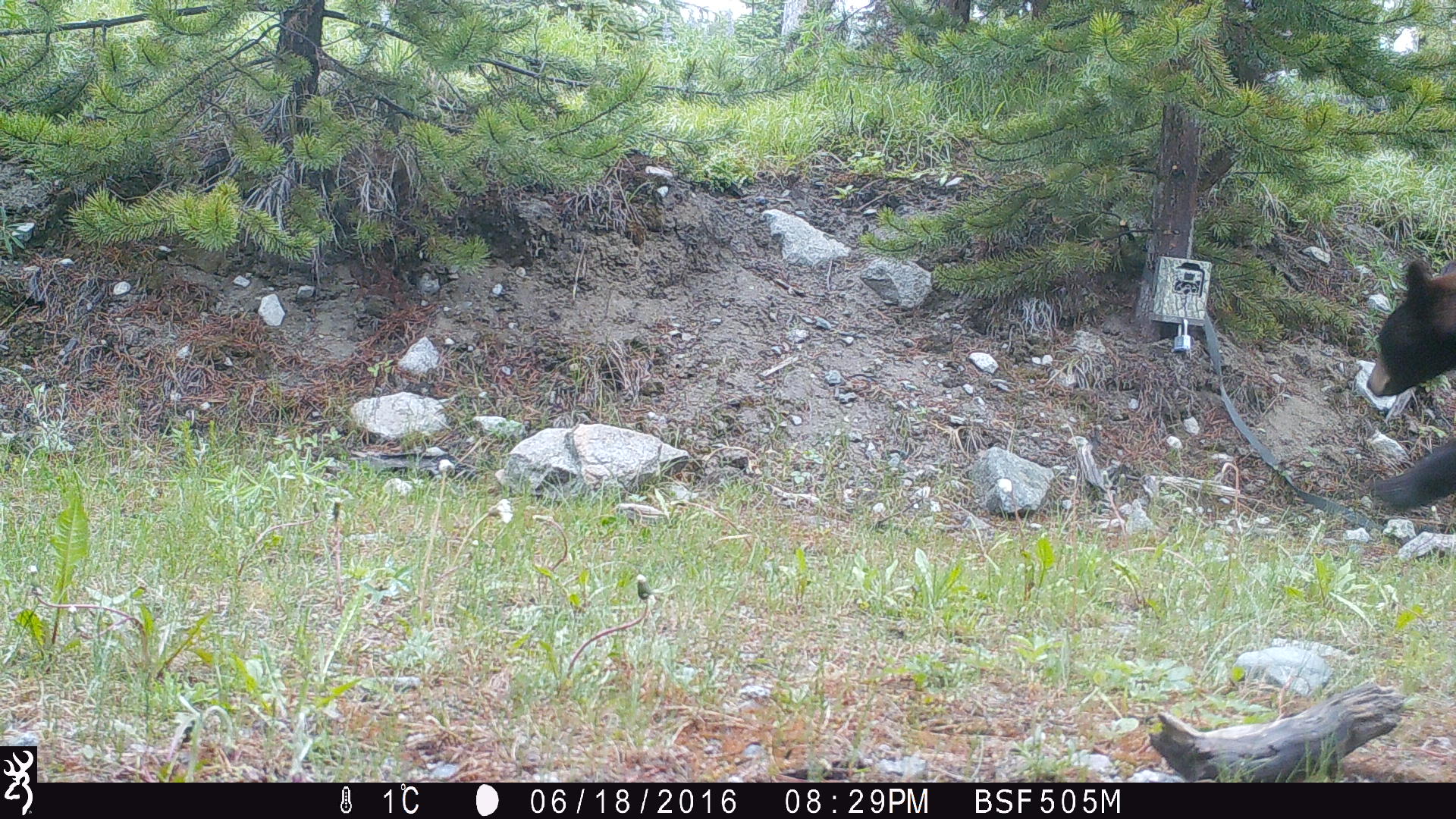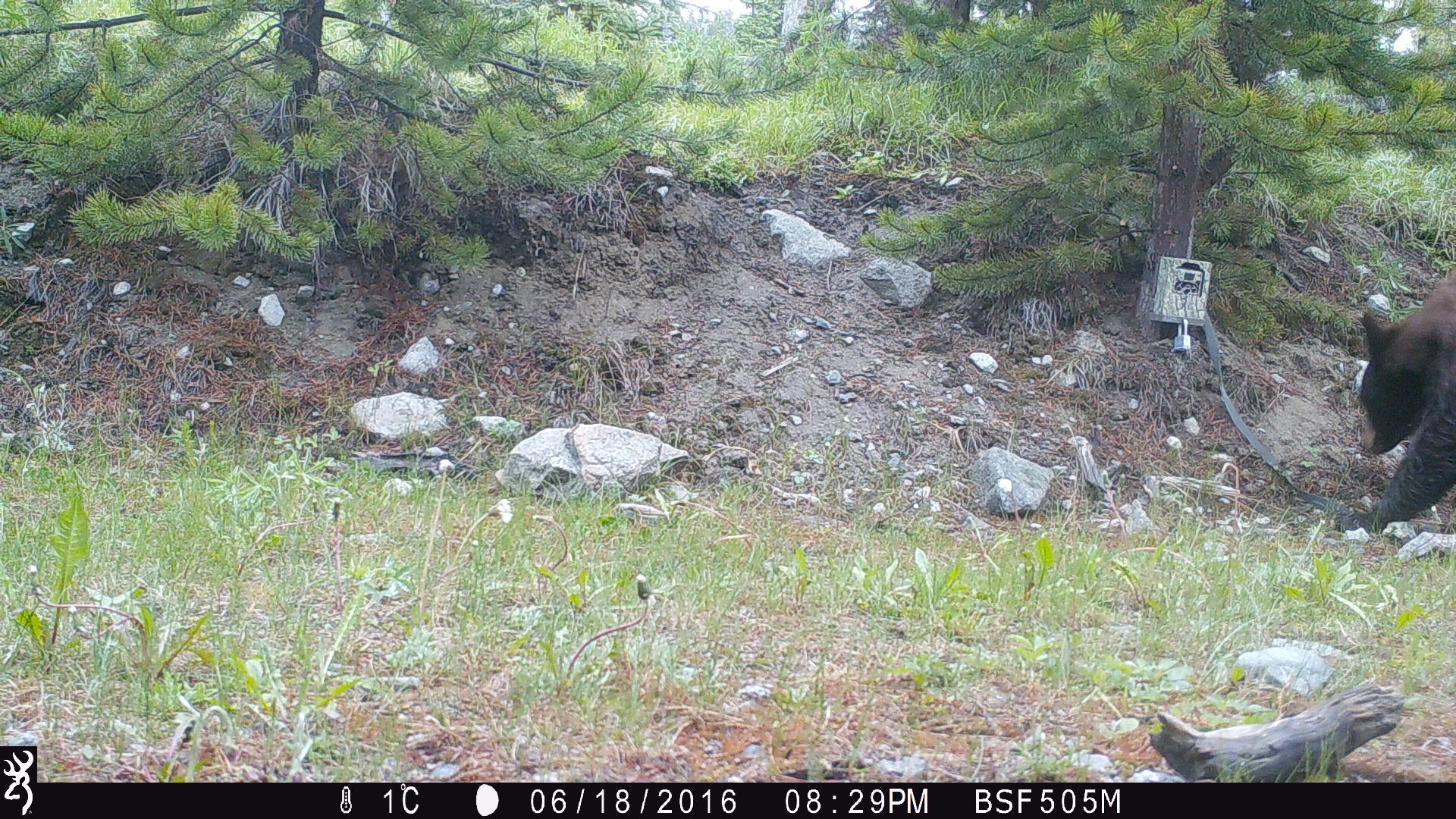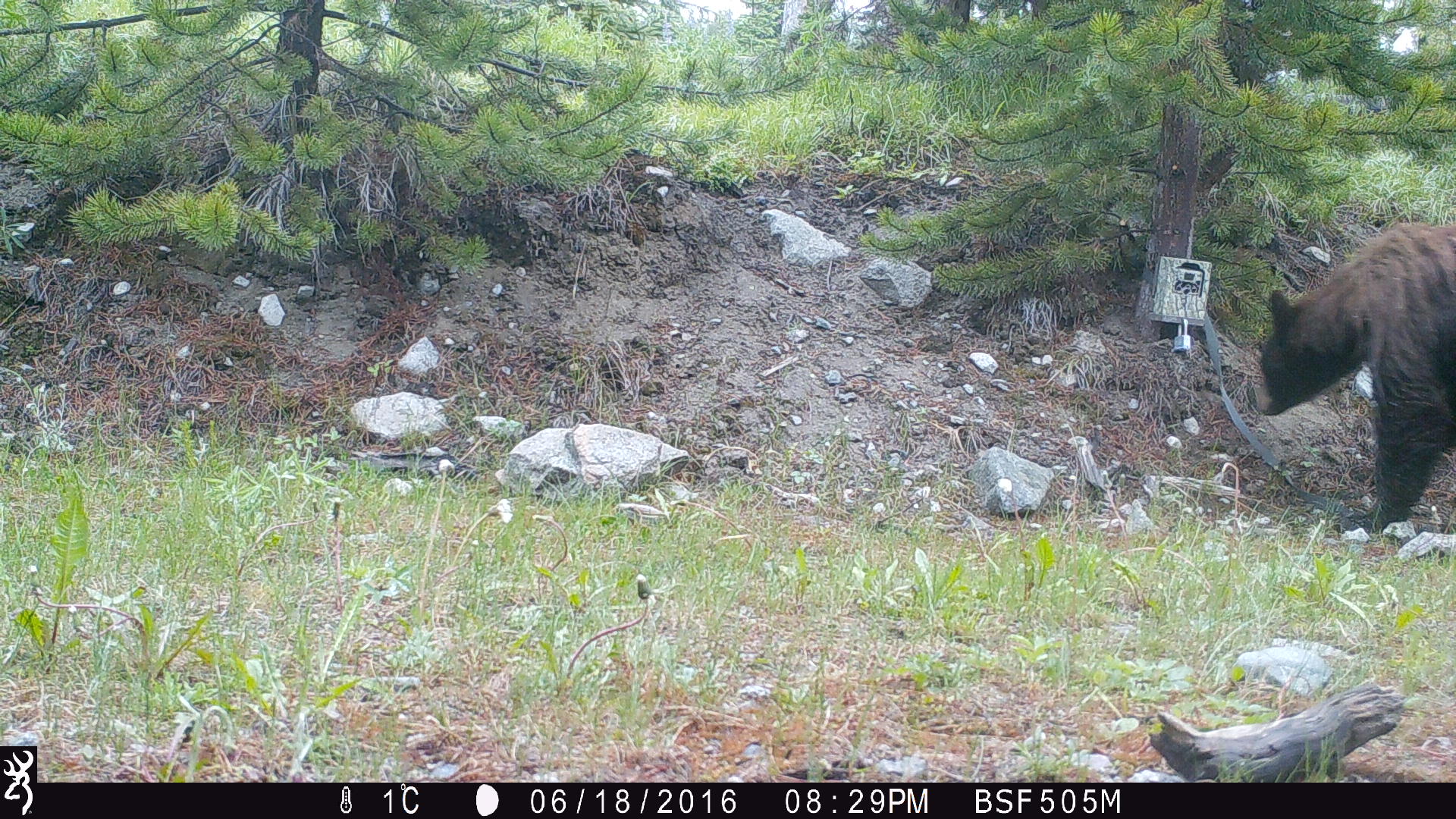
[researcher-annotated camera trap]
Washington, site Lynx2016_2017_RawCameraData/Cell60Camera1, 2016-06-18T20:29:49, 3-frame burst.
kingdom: Animalia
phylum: Chordata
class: Mammalia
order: Carnivora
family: Ursidae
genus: Ursus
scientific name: Ursus americanus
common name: american black bear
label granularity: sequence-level